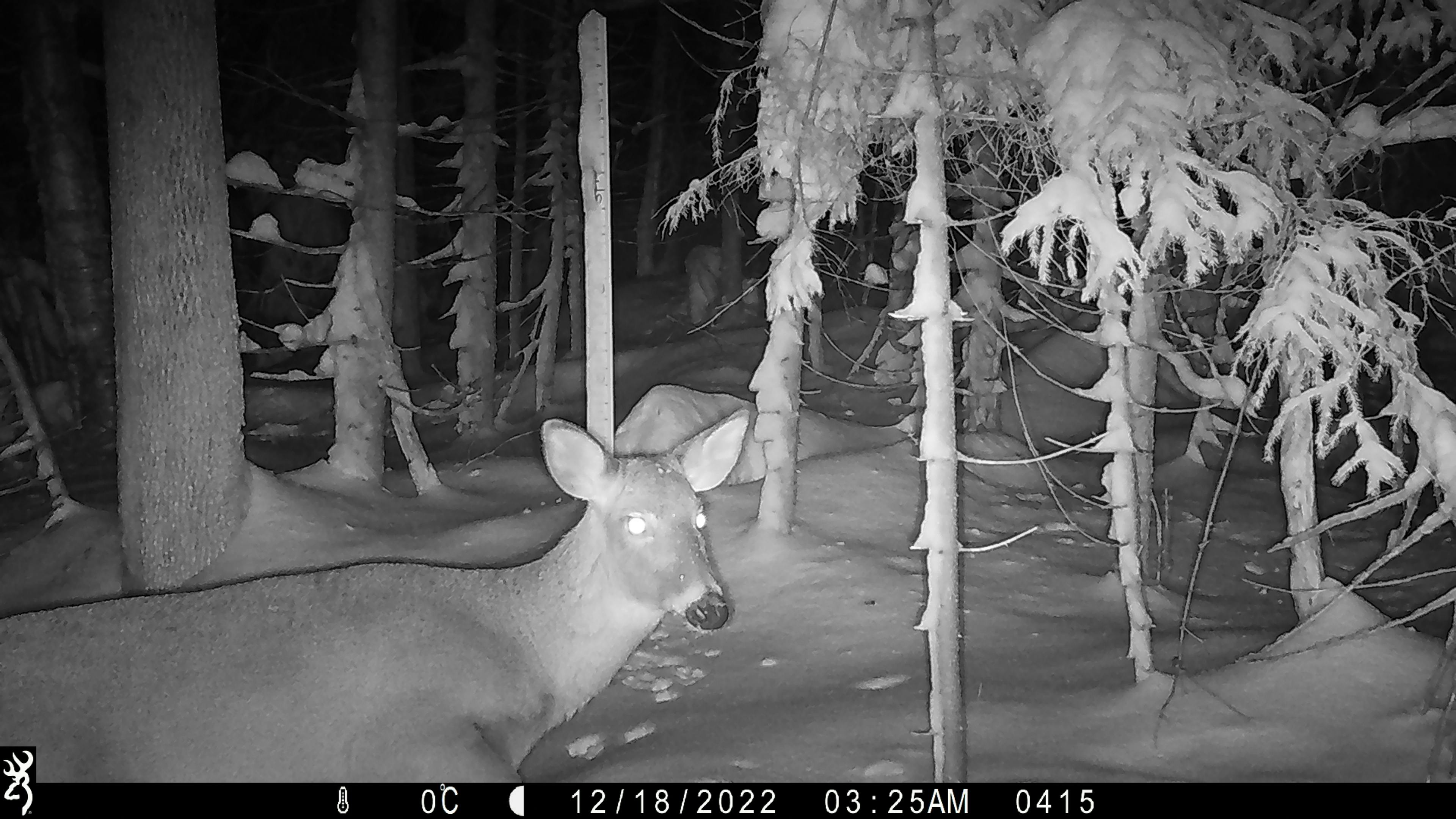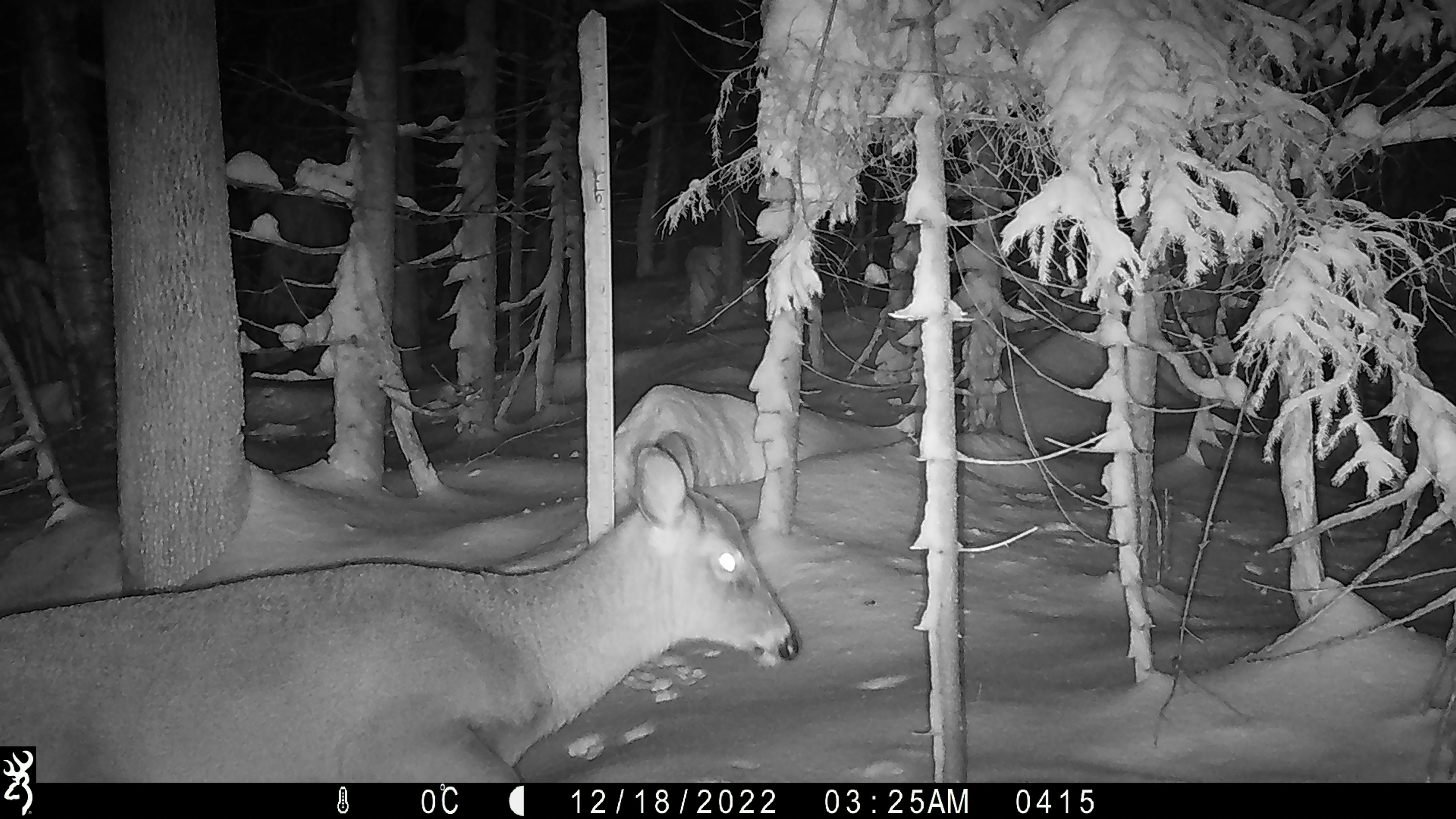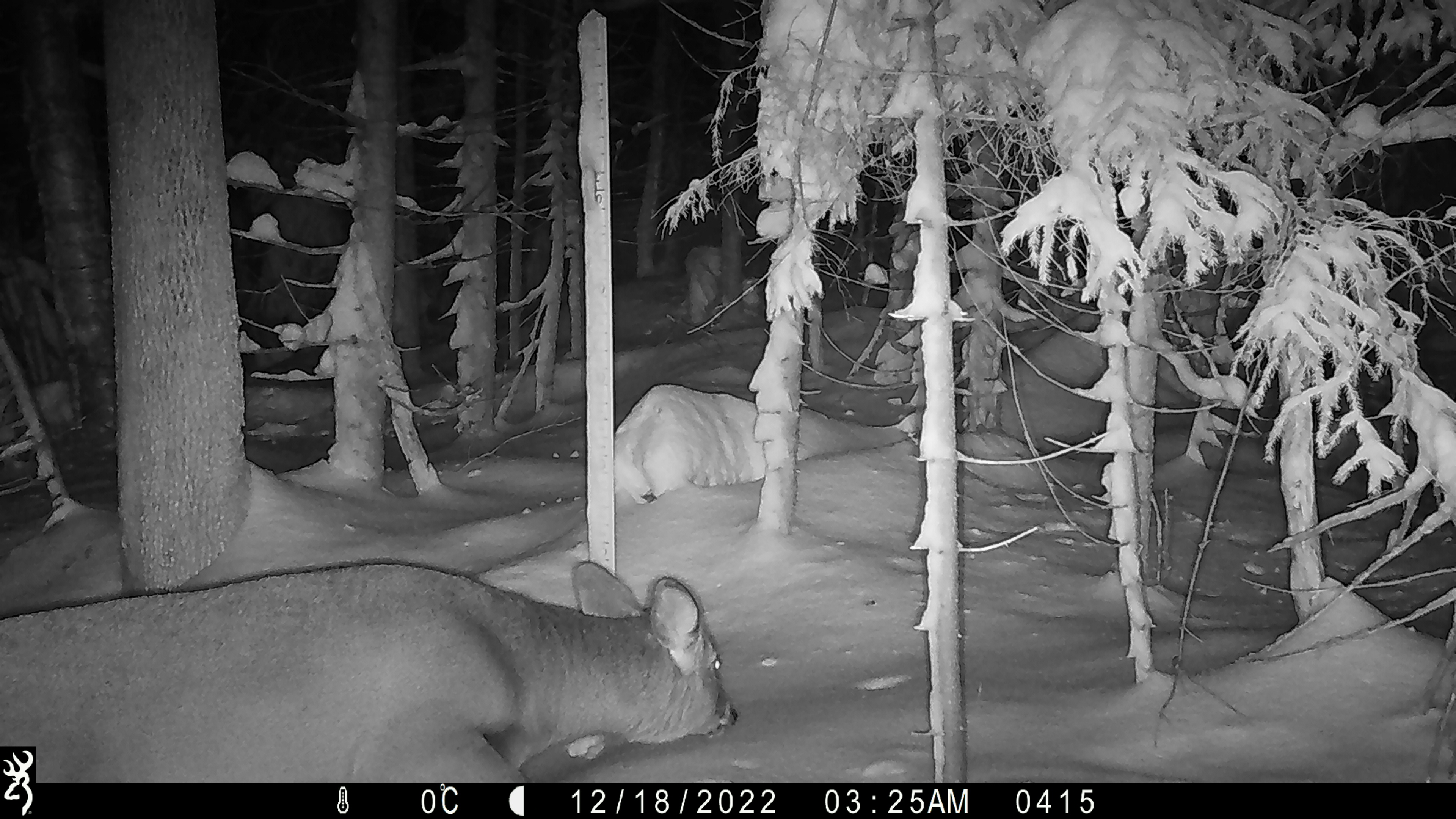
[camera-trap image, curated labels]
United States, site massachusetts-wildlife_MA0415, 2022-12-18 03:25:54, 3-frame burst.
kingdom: Animalia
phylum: Chordata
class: Mammalia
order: Artiodactyla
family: Cervidae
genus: Odocoileus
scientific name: Odocoileus virginianus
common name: white-tailed deer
White-tailed deer (Odocoileus virginianus).